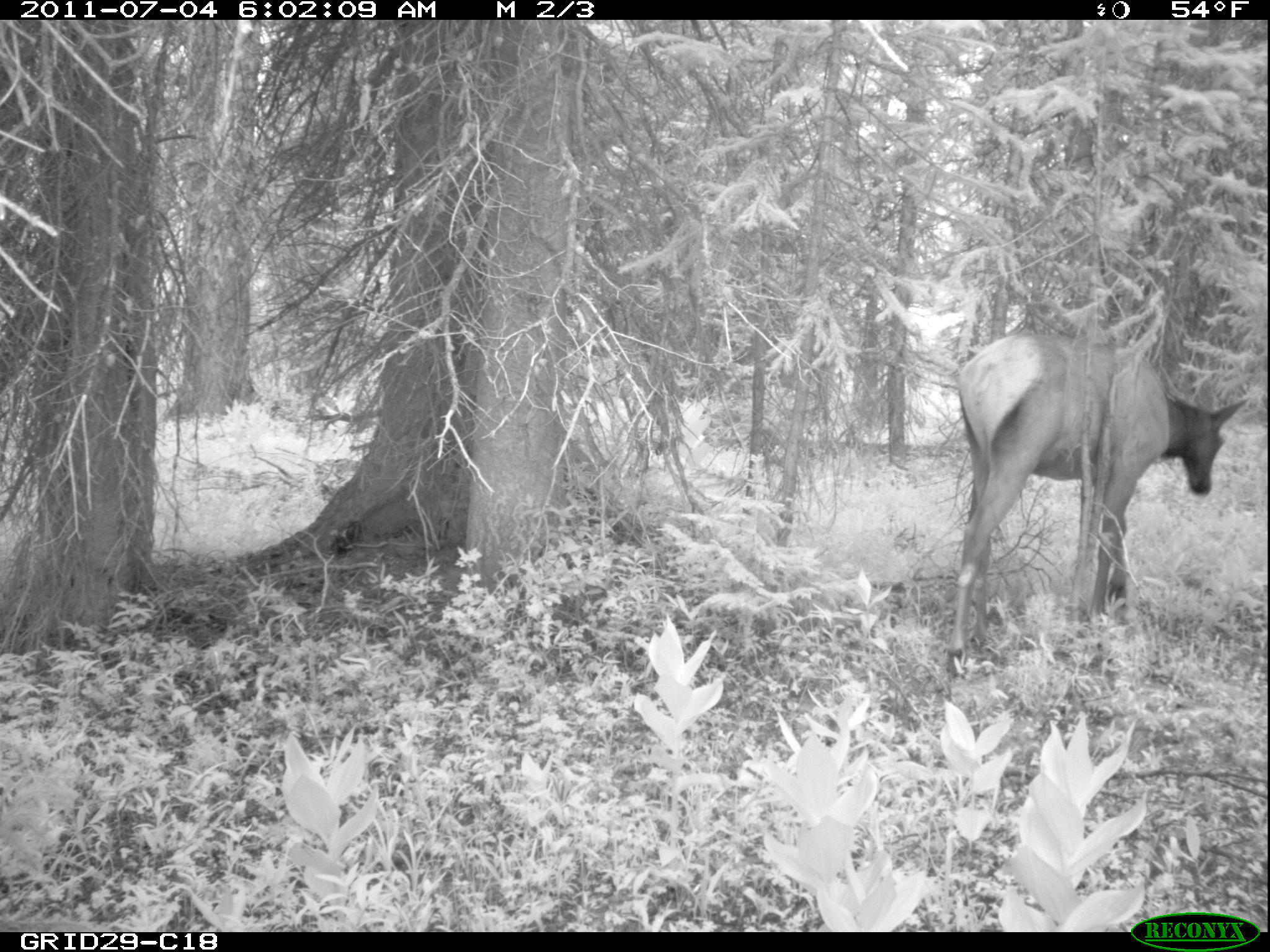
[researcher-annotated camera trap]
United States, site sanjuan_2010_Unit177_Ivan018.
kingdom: Animalia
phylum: Chordata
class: Mammalia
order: Artiodactyla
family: Cervidae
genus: Cervus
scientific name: Cervus elaphus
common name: red deer